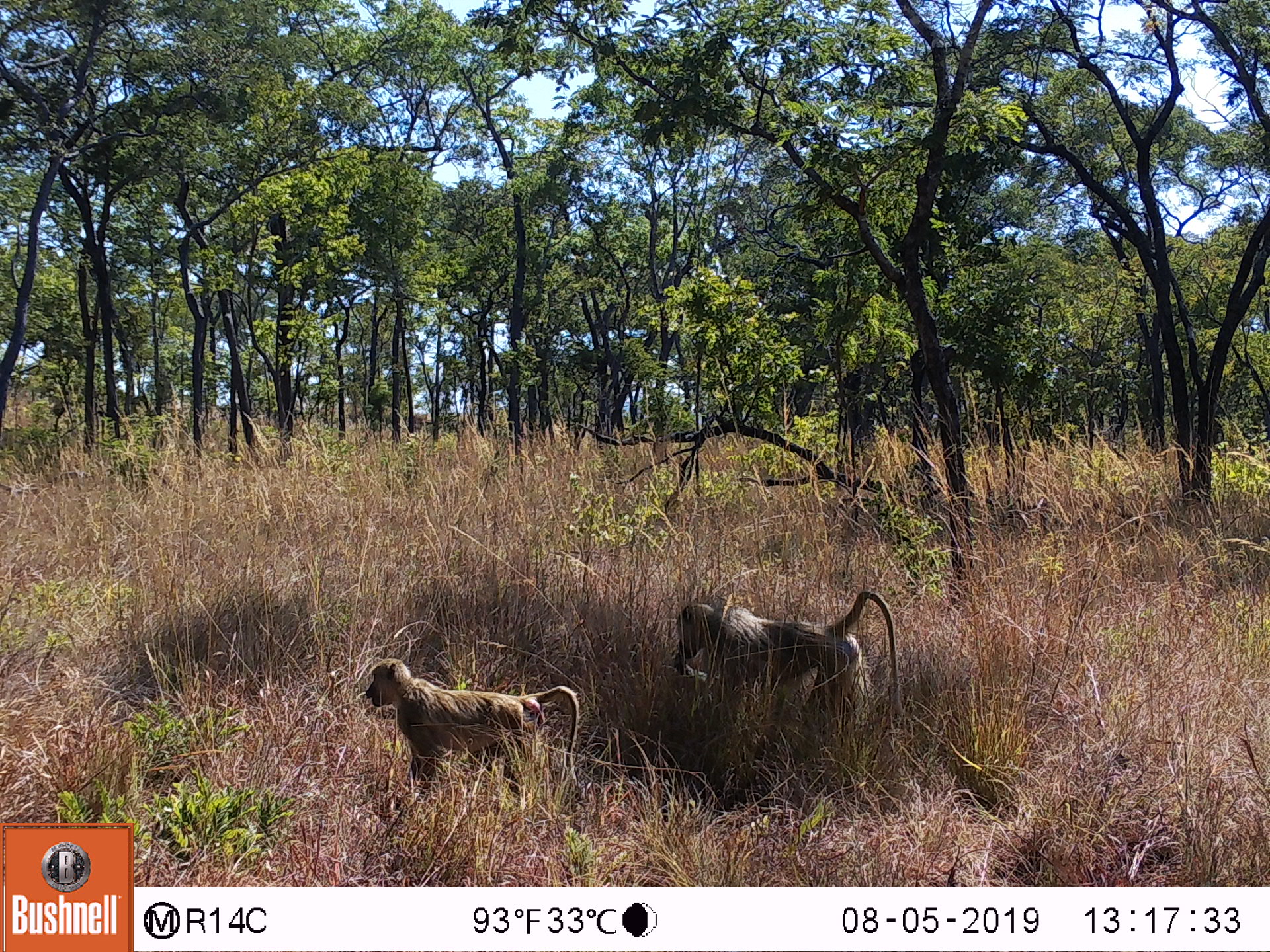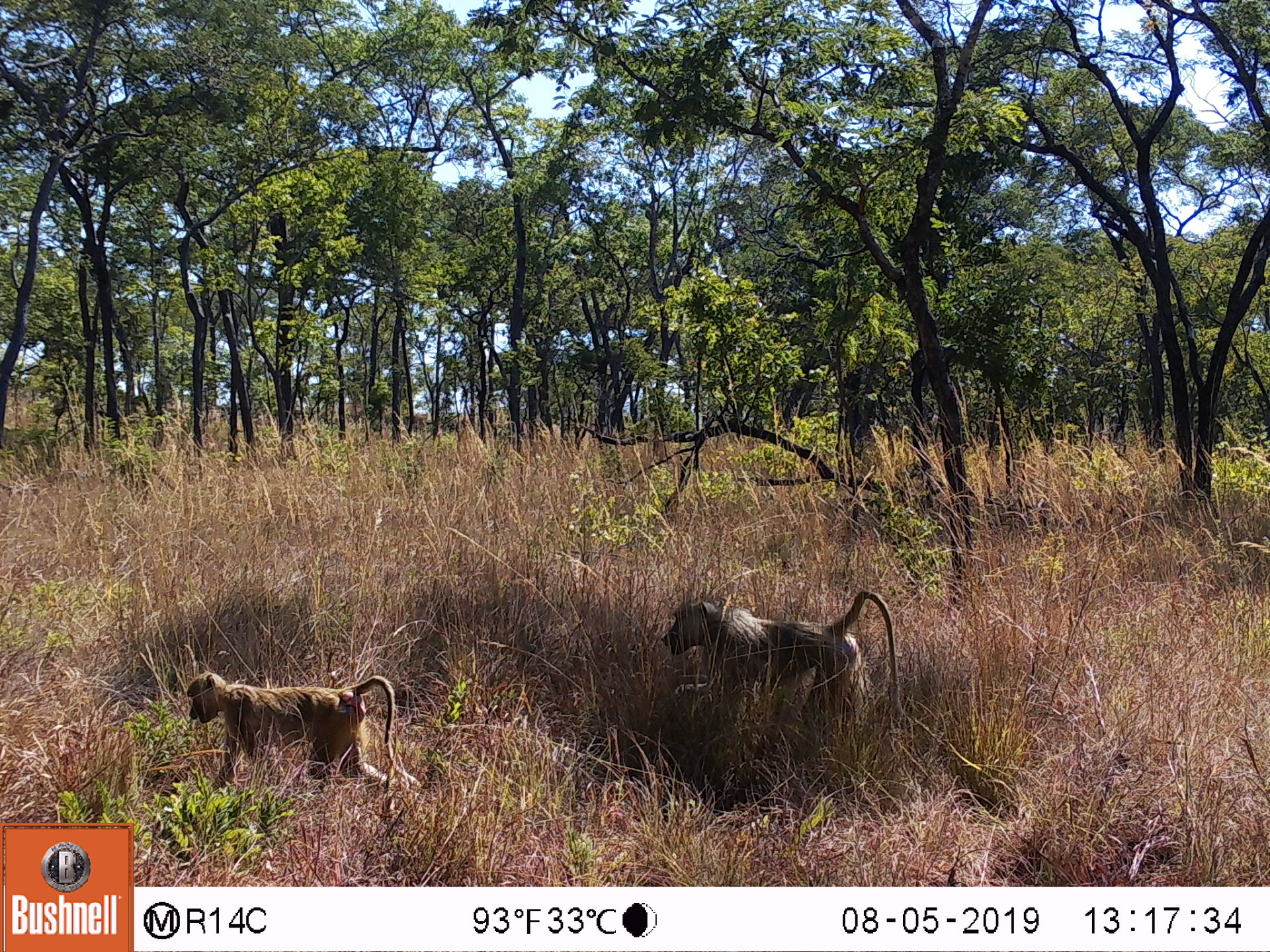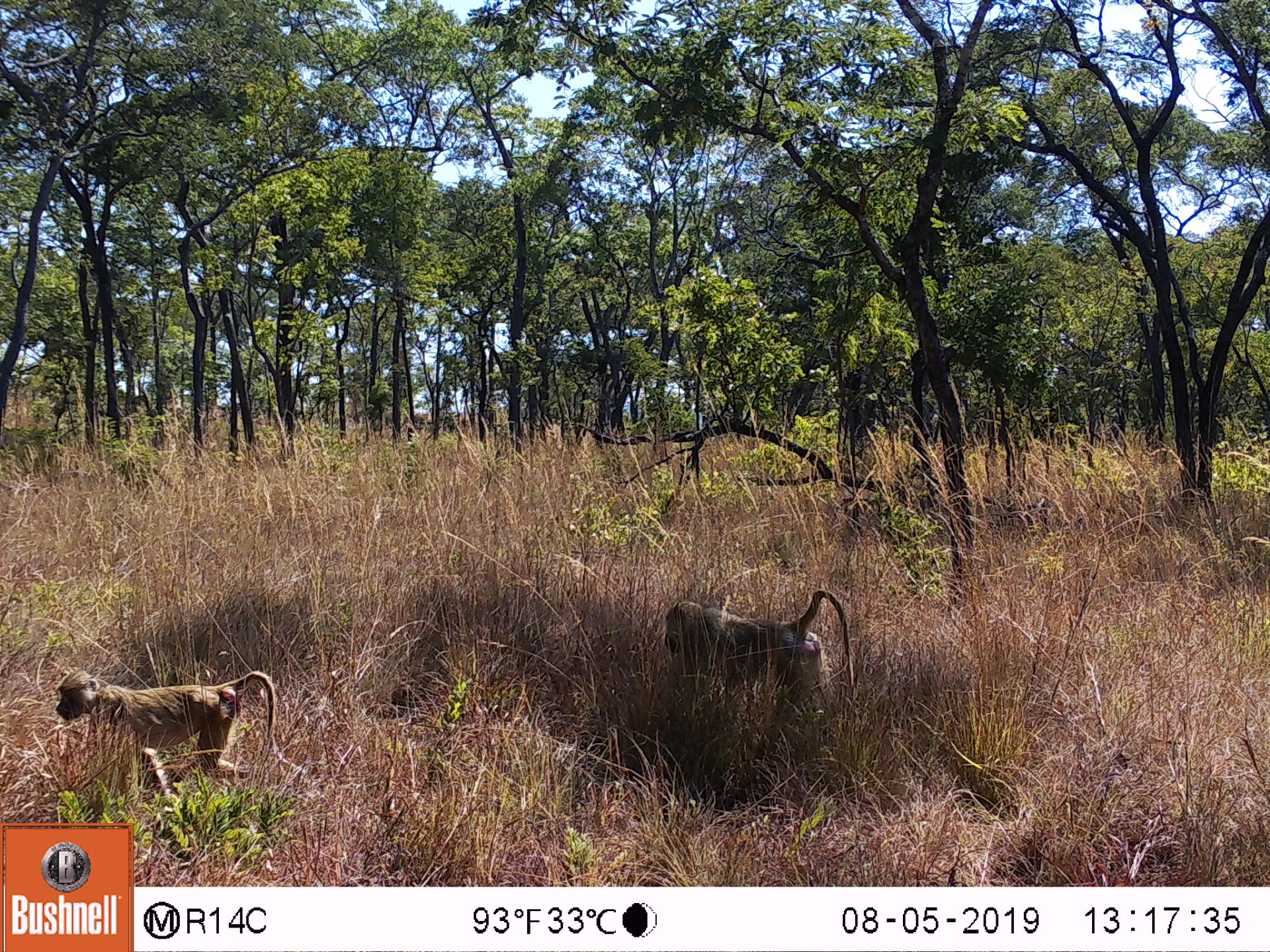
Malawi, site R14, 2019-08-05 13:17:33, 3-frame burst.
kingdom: Animalia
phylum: Chordata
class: Mammalia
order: Primates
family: Cercopithecidae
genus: Papio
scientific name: Papio cynocephalus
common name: yellow baboon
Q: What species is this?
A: Yellow baboon (Papio cynocephalus).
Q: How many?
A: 2.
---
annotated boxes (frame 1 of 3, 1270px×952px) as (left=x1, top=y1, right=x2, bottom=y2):
yellow baboon: (left=656, top=589, right=912, bottom=762); (left=357, top=650, right=587, bottom=809)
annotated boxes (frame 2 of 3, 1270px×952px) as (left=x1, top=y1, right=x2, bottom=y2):
yellow baboon: (left=654, top=576, right=912, bottom=731); (left=175, top=662, right=427, bottom=792)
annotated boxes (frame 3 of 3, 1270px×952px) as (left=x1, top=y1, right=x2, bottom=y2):
yellow baboon: (left=44, top=662, right=319, bottom=787); (left=649, top=580, right=860, bottom=719)